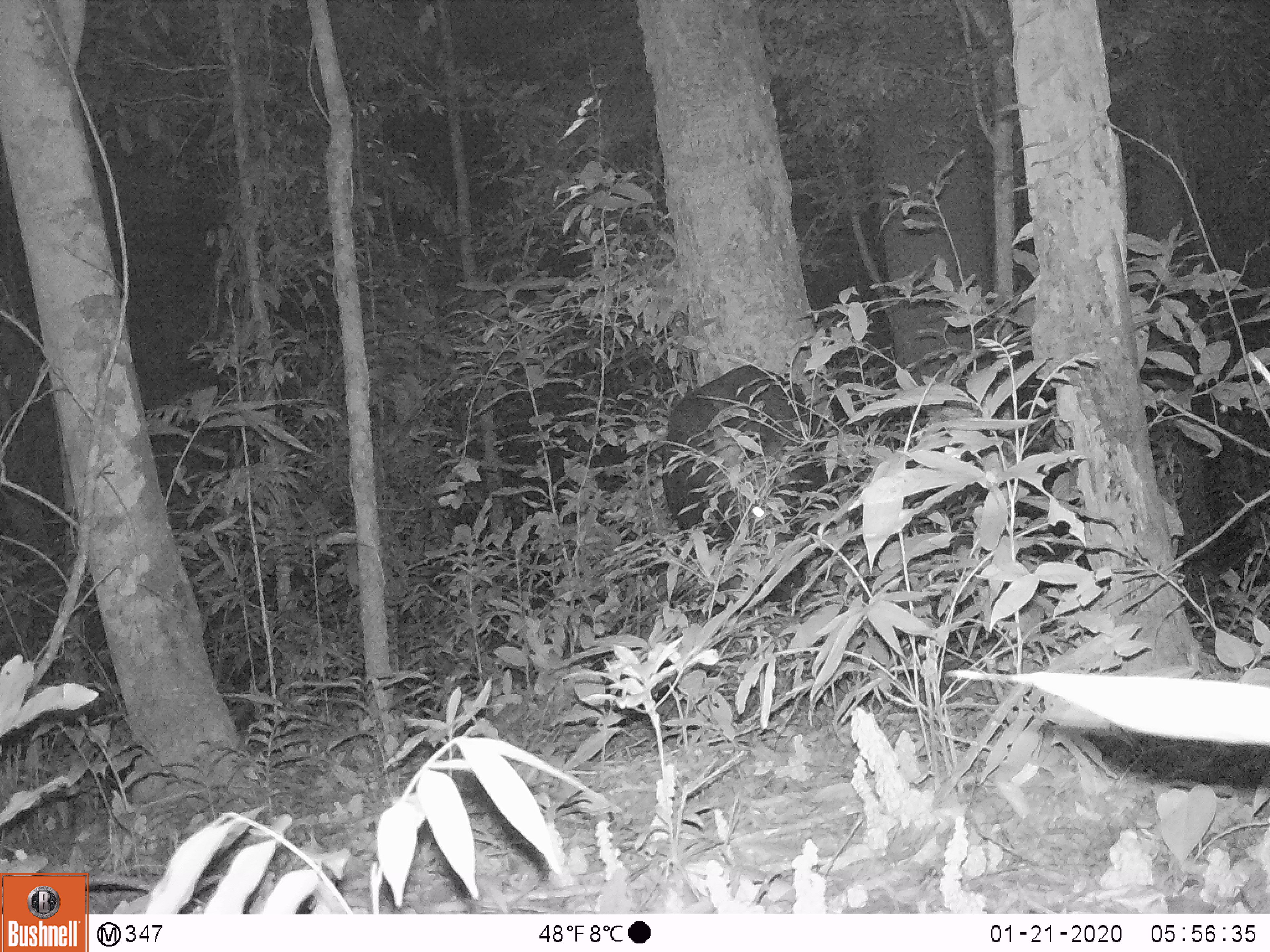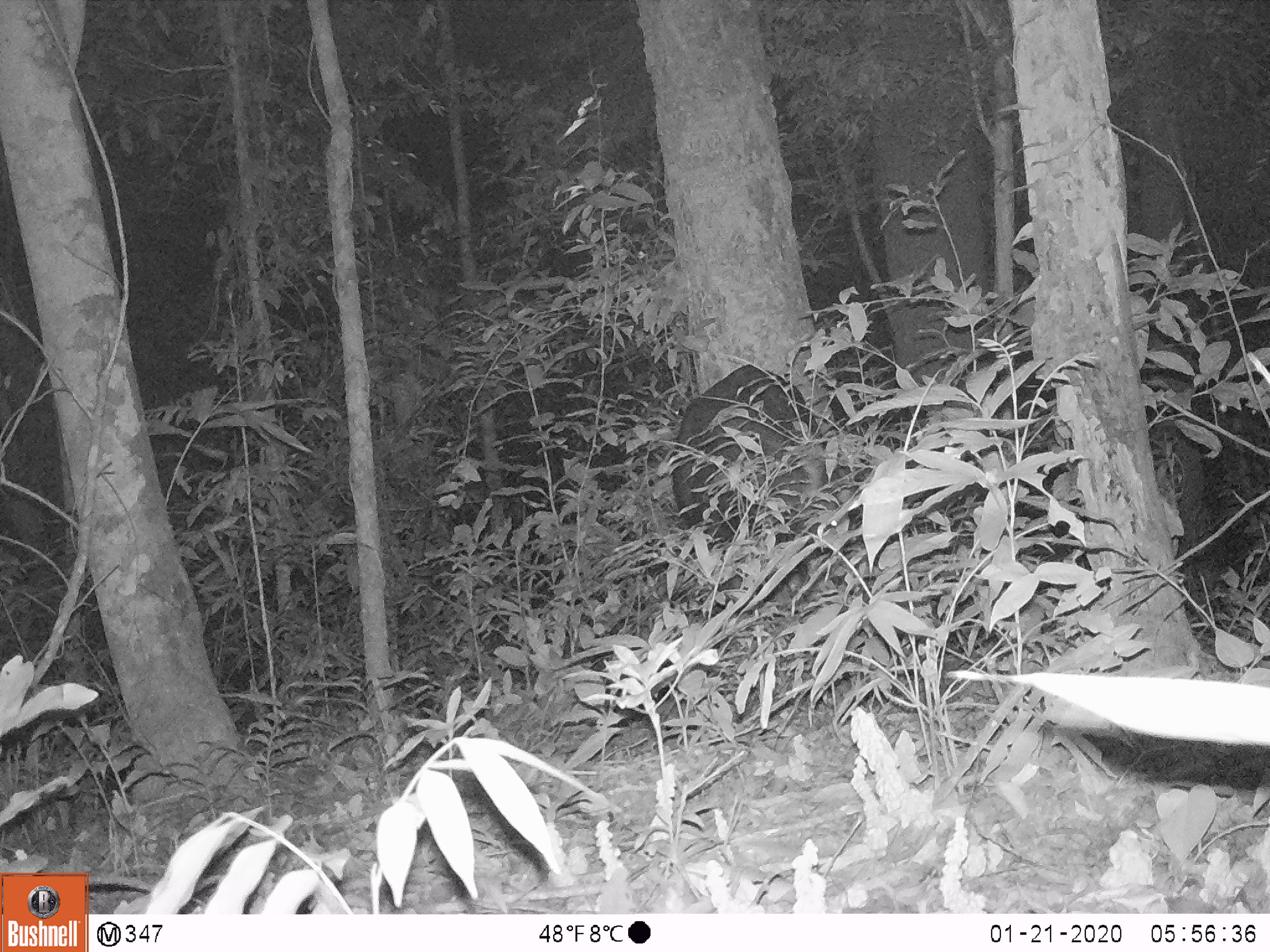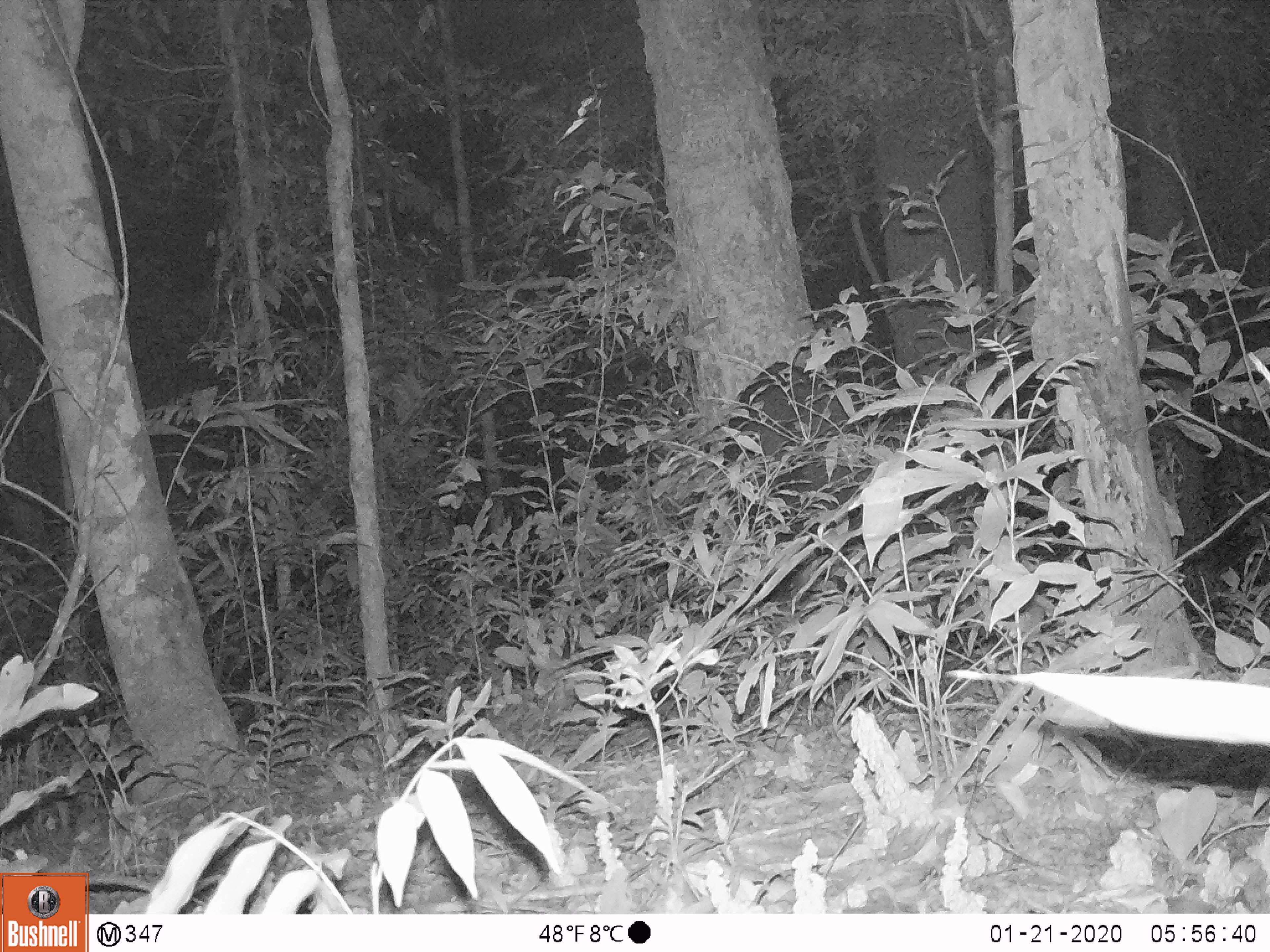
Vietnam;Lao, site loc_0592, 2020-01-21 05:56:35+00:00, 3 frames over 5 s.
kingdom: Animalia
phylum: Chordata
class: Mammalia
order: Artiodactyla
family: Bovidae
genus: Capricornis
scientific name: Capricornis sumatraensis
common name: chinese serow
Chinese serow (Capricornis sumatraensis). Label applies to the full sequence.